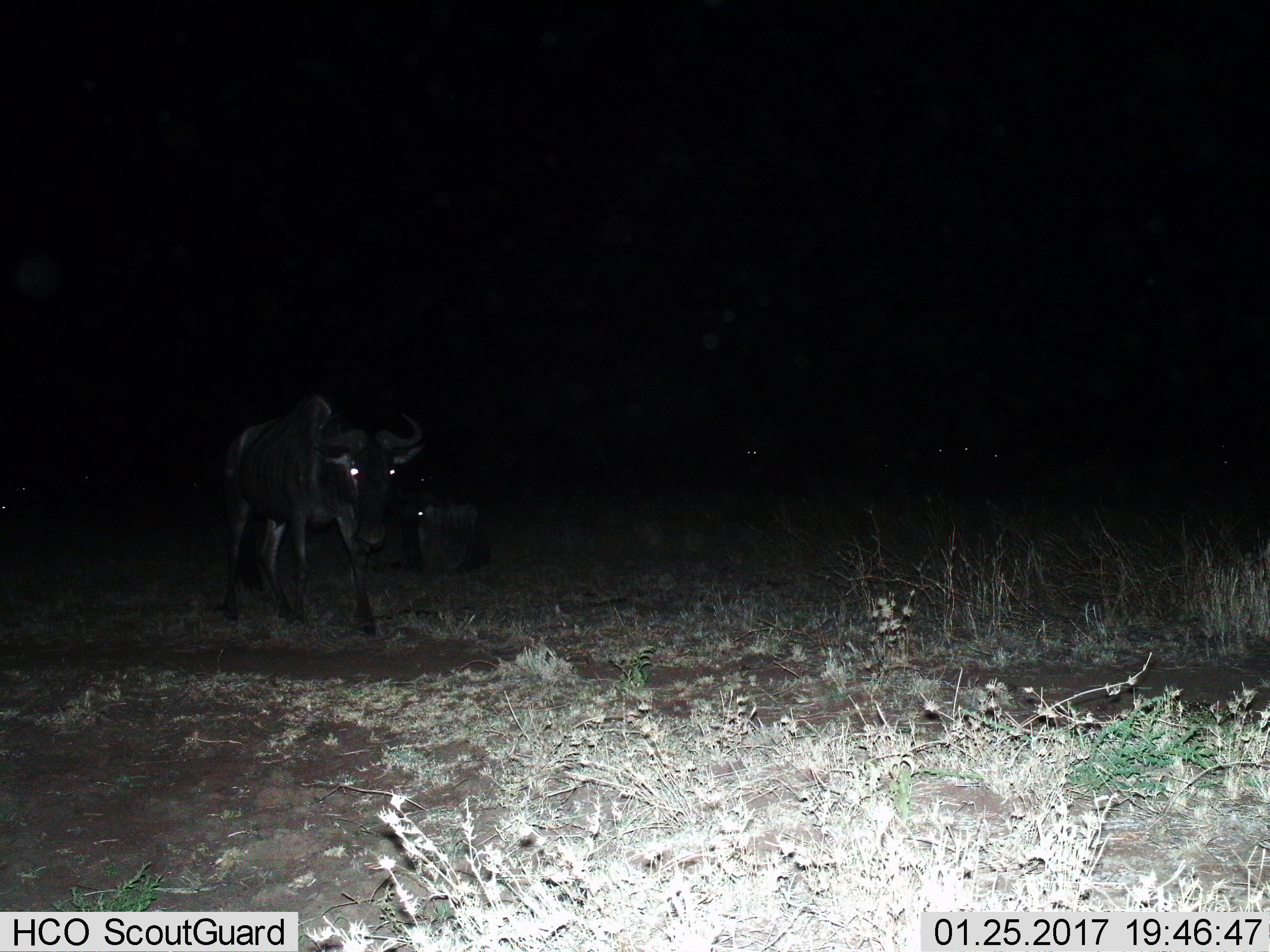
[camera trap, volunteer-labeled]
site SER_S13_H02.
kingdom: Animalia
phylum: Chordata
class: Mammalia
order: Artiodactyla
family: Bovidae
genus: Connochaetes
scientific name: Connochaetes taurinus taurinus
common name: blue wildebeest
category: wildebeestblue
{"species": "wildebeestblue (blue wildebeest) (Connochaetes taurinus taurinus)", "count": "5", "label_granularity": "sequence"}